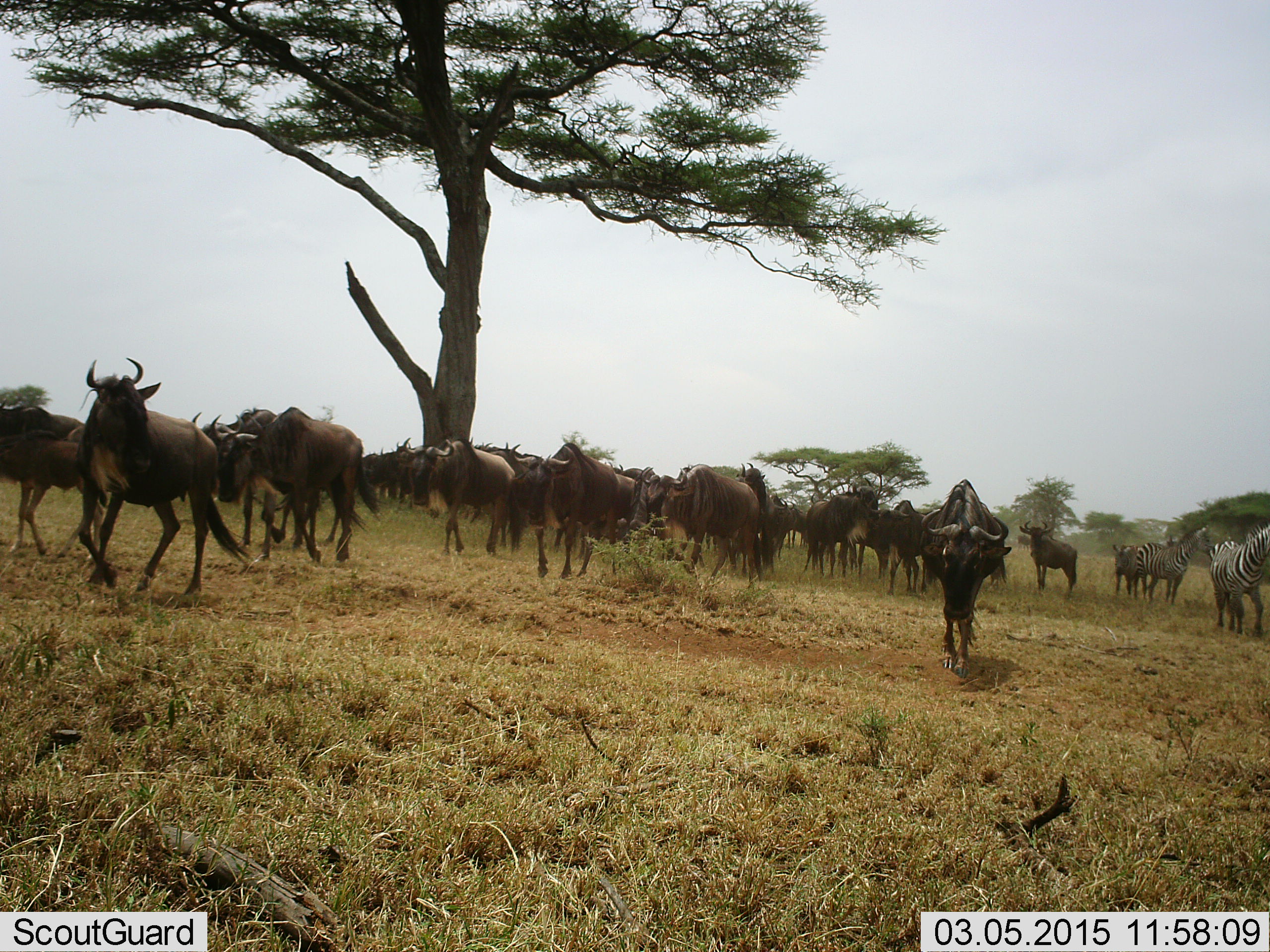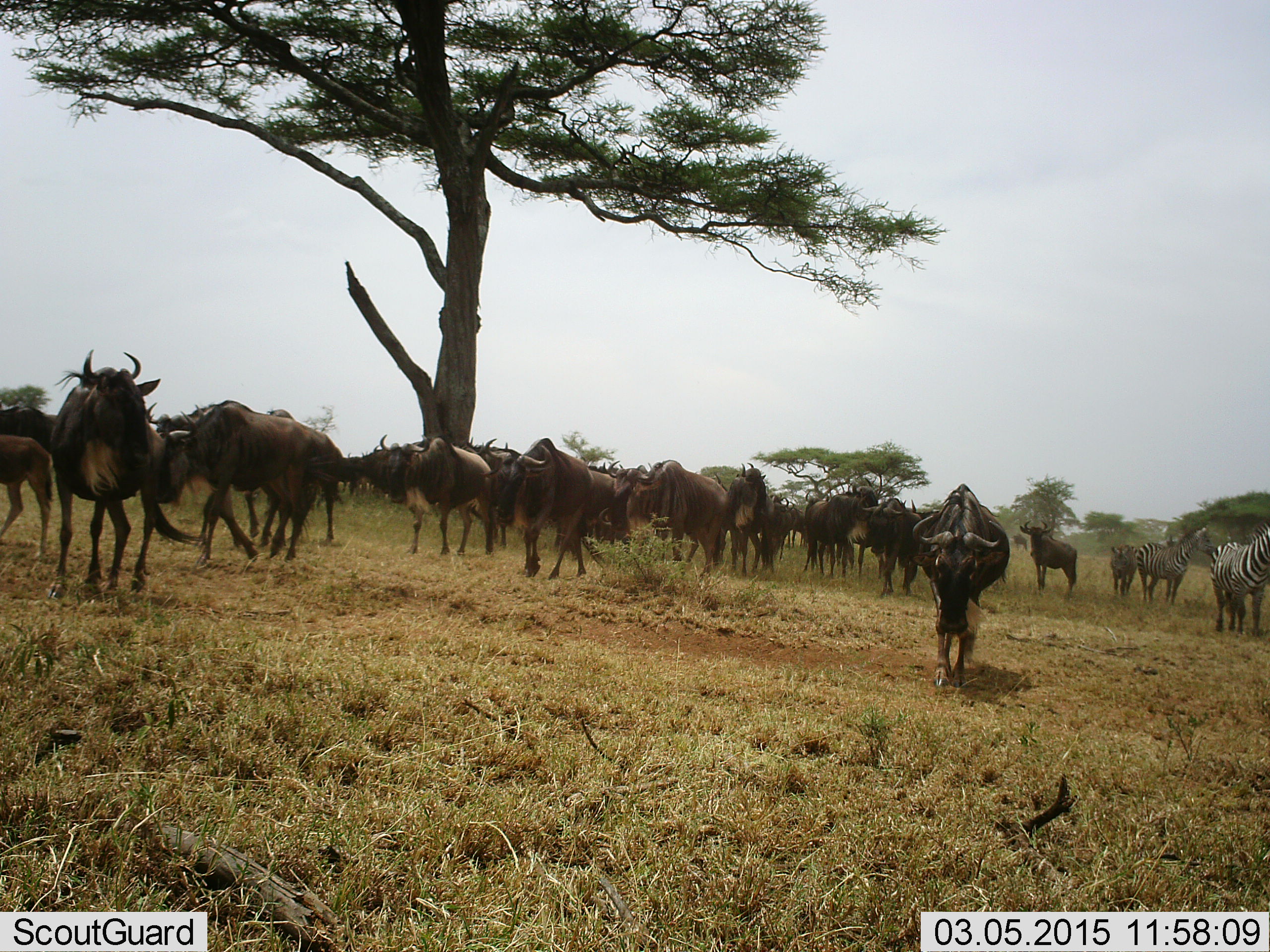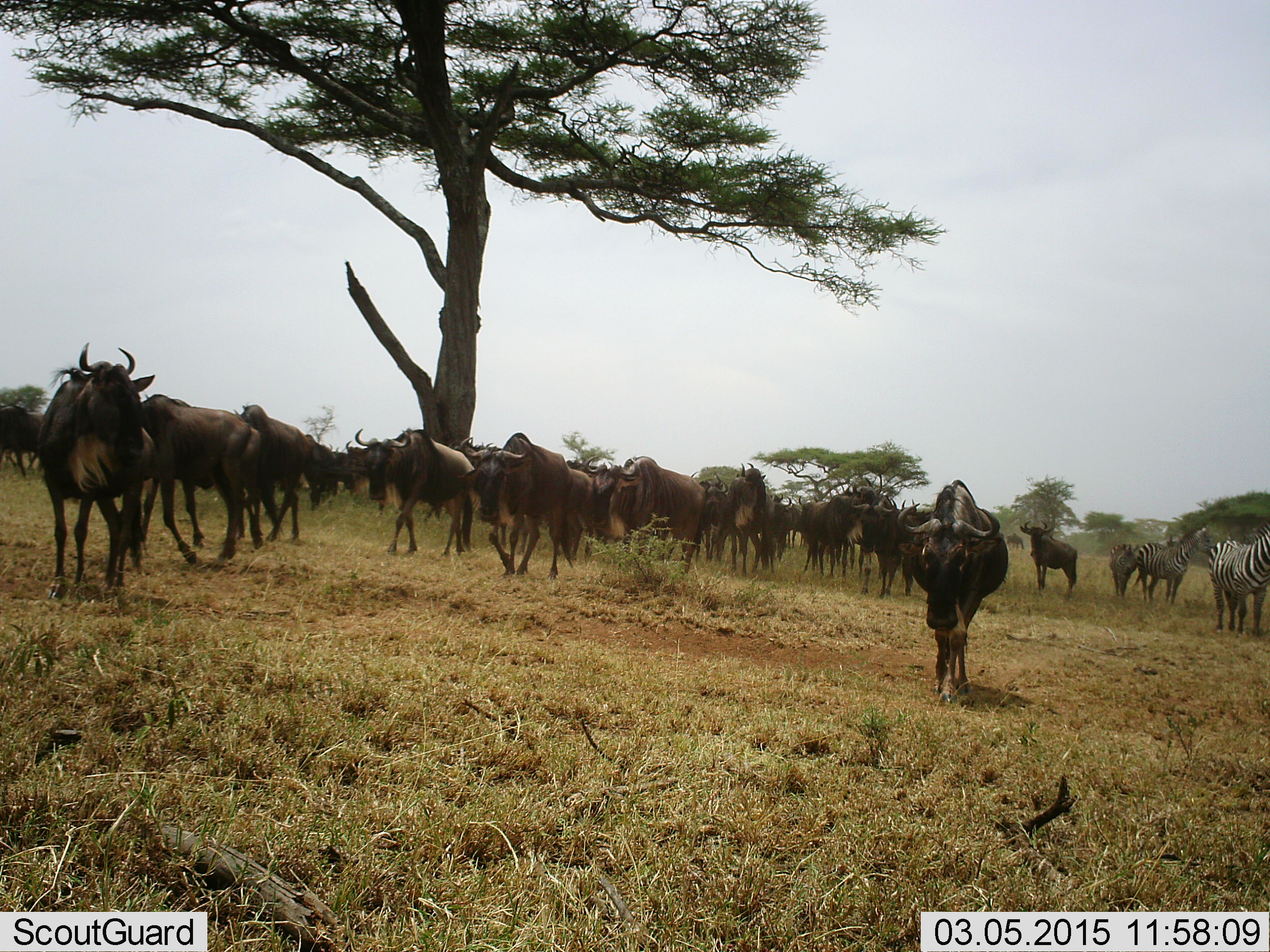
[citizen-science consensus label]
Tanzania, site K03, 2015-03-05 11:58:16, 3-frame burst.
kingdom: Animalia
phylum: Chordata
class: Mammalia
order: Artiodactyla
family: Bovidae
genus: Connochaetes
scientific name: Connochaetes taurinus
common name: blue wildebeest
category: wildebeest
Wildebeest (blue wildebeest) (Connochaetes taurinus), count 11-50. Behavior (volunteer vote fractions): standing 50%, resting 0%, moving 83%, interacting 0%. Young present (vote fraction): 17%. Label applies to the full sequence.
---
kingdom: Animalia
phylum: Chordata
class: Mammalia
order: Perissodactyla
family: Equidae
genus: Equus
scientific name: Equus quagga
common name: plains zebra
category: zebra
Zebra (plains zebra) (Equus quagga), count 3. Behavior (volunteer vote fractions): standing 73%, resting 0%, moving 64%, interacting 0%. Young present (vote fraction): 27%. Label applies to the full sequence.